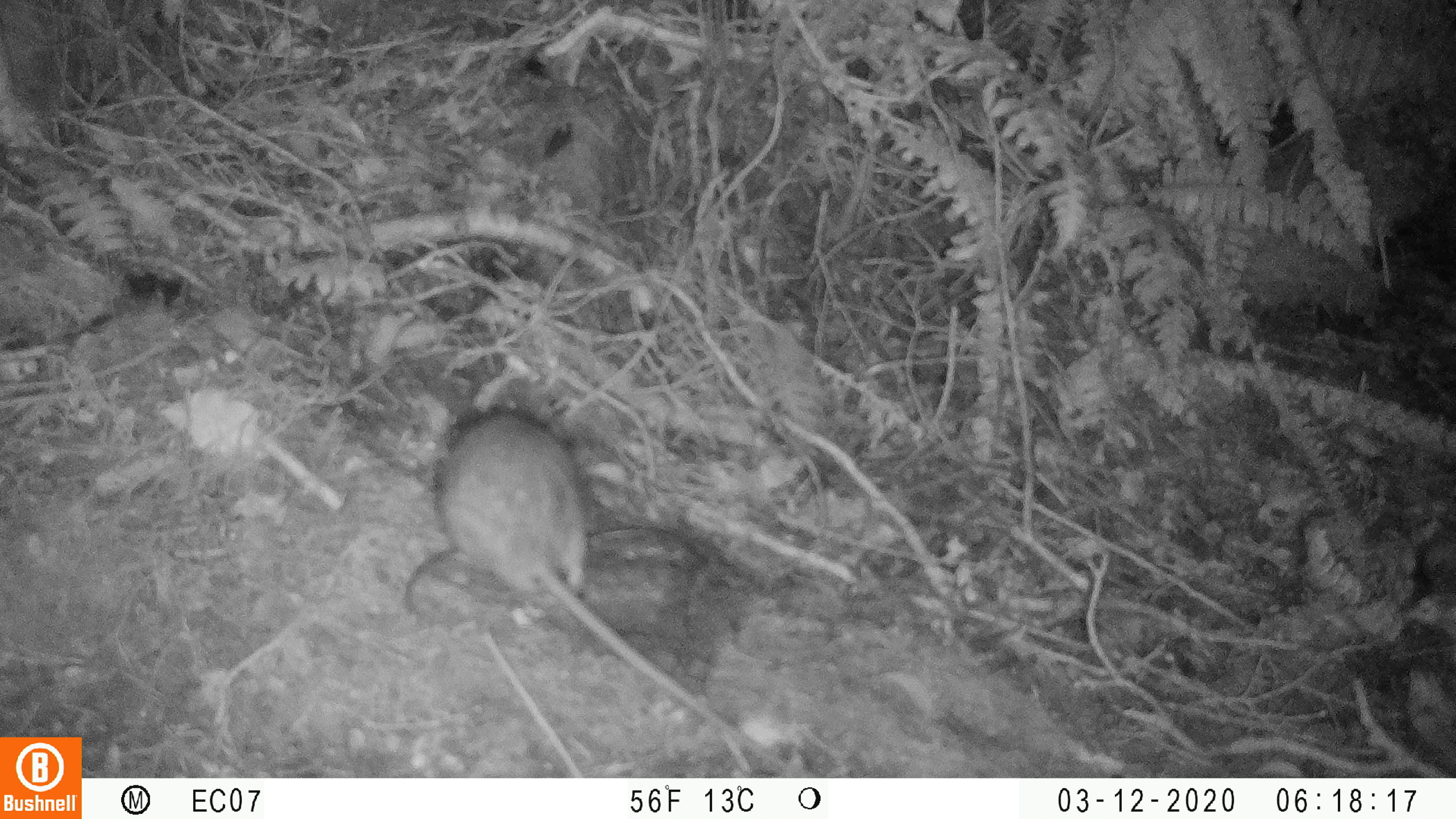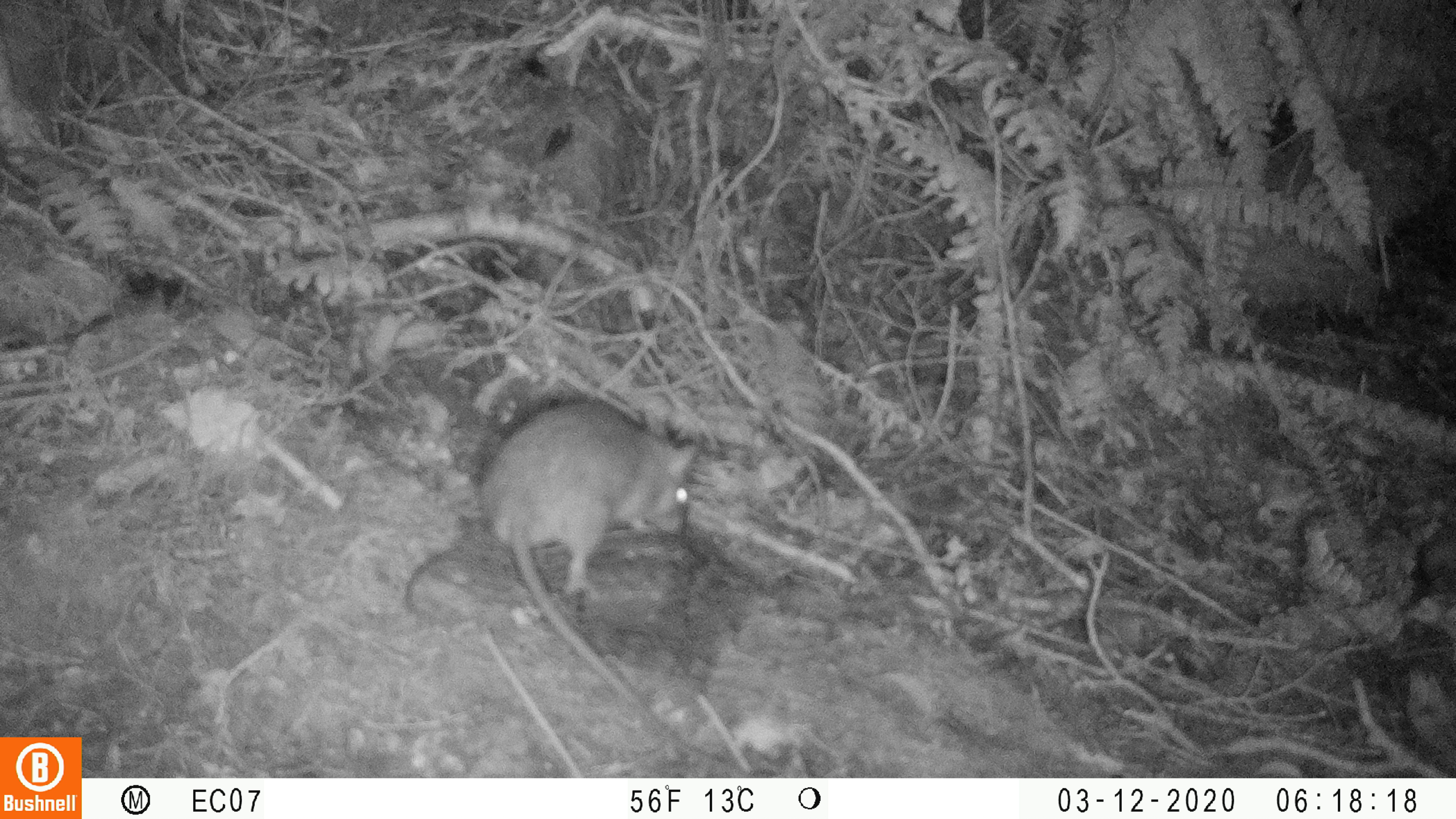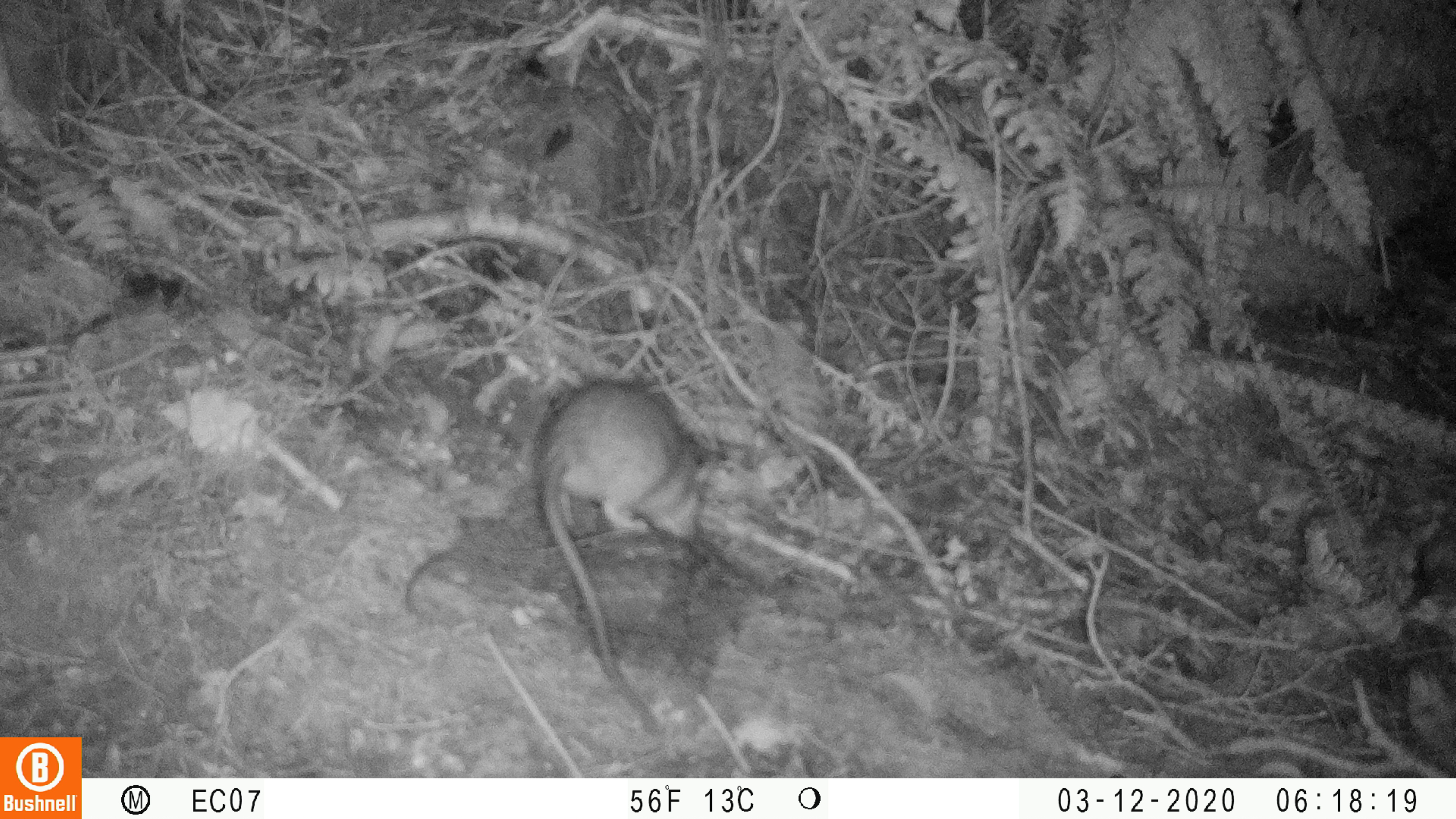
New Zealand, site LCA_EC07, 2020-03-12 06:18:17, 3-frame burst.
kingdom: Animalia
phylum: Chordata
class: Mammalia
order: Rodentia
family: Muridae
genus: Rattus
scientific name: Rattus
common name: rat